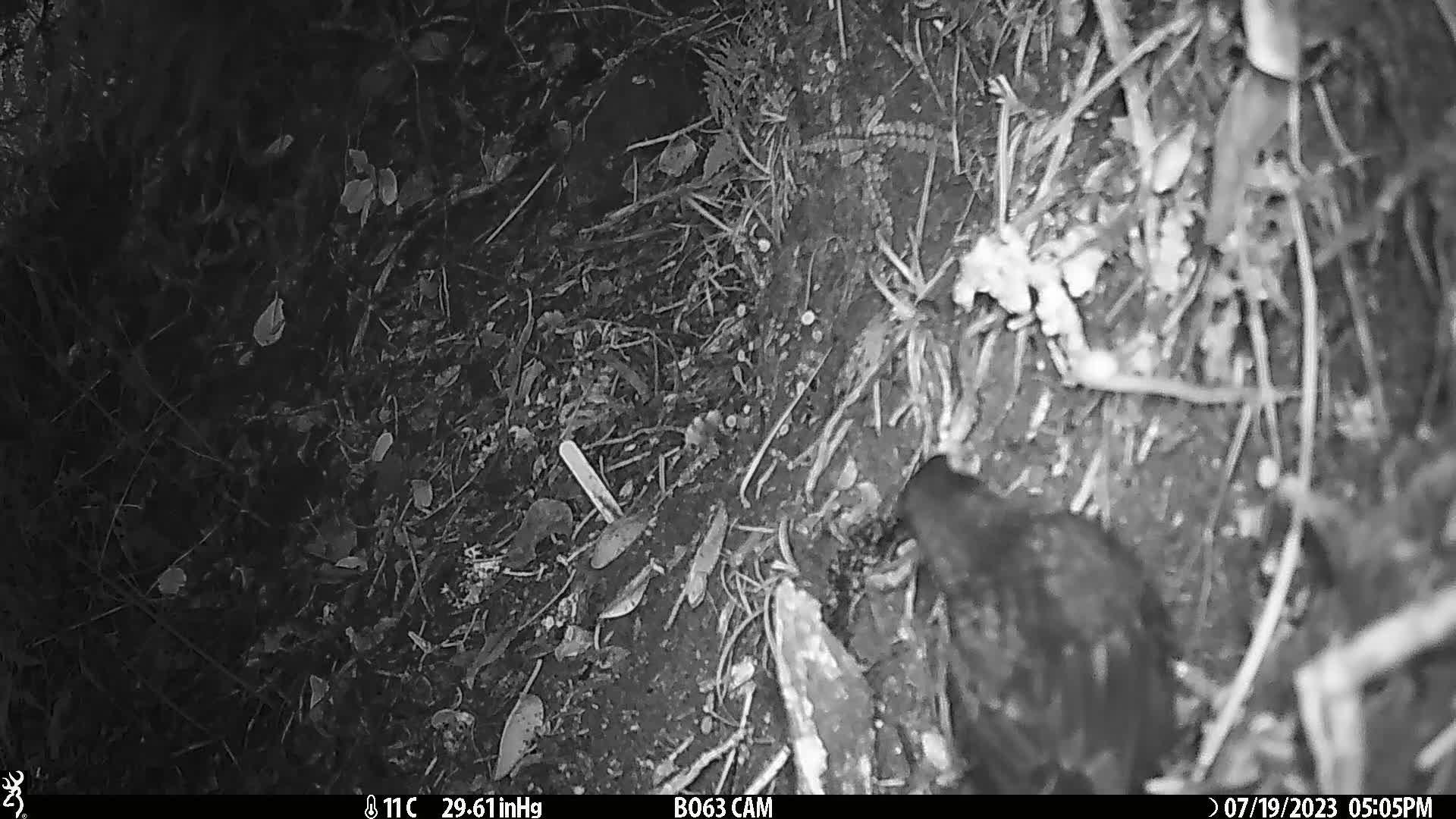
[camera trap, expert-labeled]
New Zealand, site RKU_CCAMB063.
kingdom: Animalia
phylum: Chordata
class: Aves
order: Passeriformes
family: Turdidae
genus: Turdus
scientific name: Turdus merula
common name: eurasian blackbird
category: blackbird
Blackbird (eurasian blackbird) (Turdus merula).